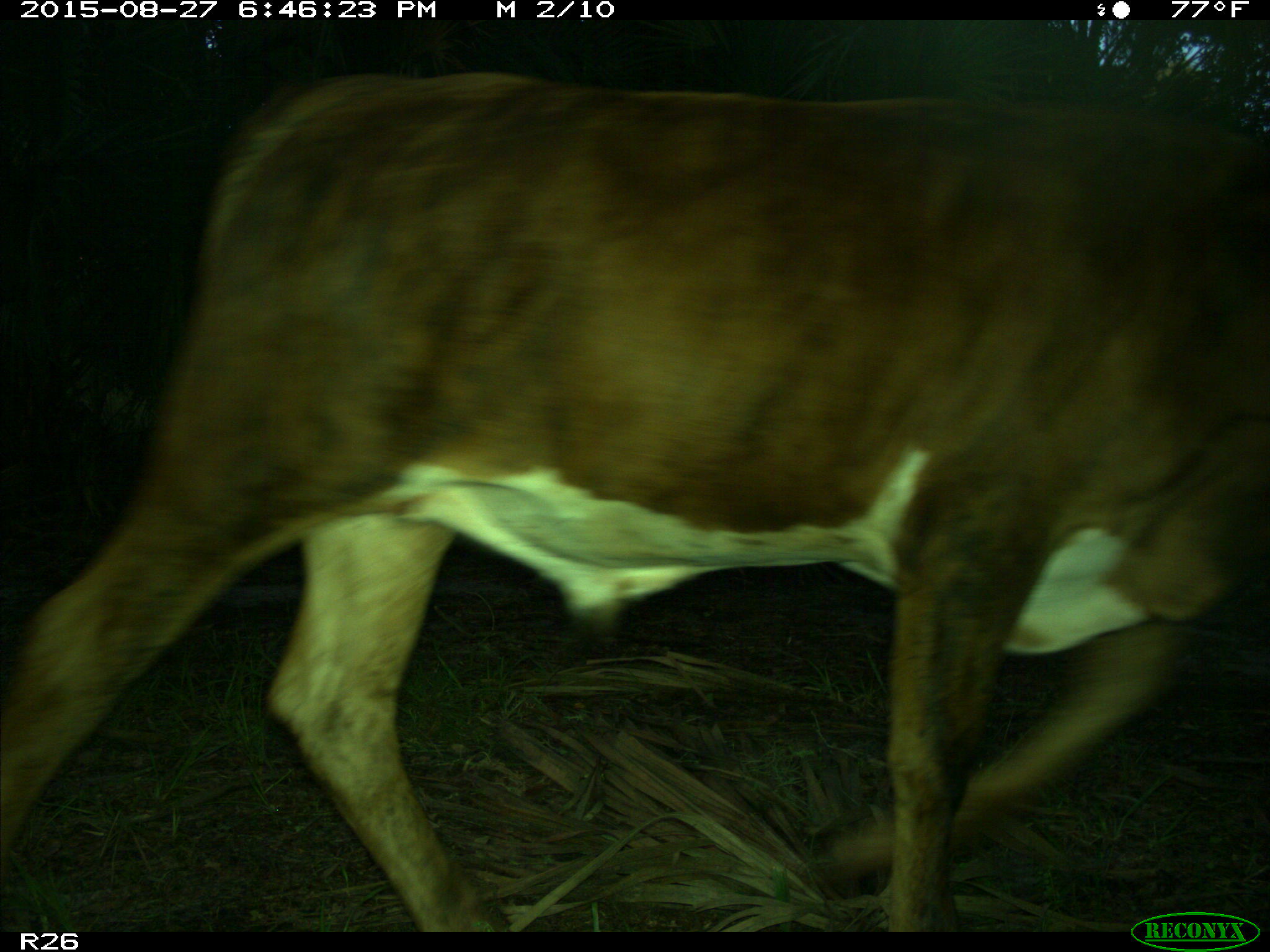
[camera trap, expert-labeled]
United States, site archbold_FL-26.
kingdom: Animalia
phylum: Chordata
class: Mammalia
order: Artiodactyla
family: Bovidae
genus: Bos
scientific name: Bos taurus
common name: domestic cow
Bos taurus (domestic cow).